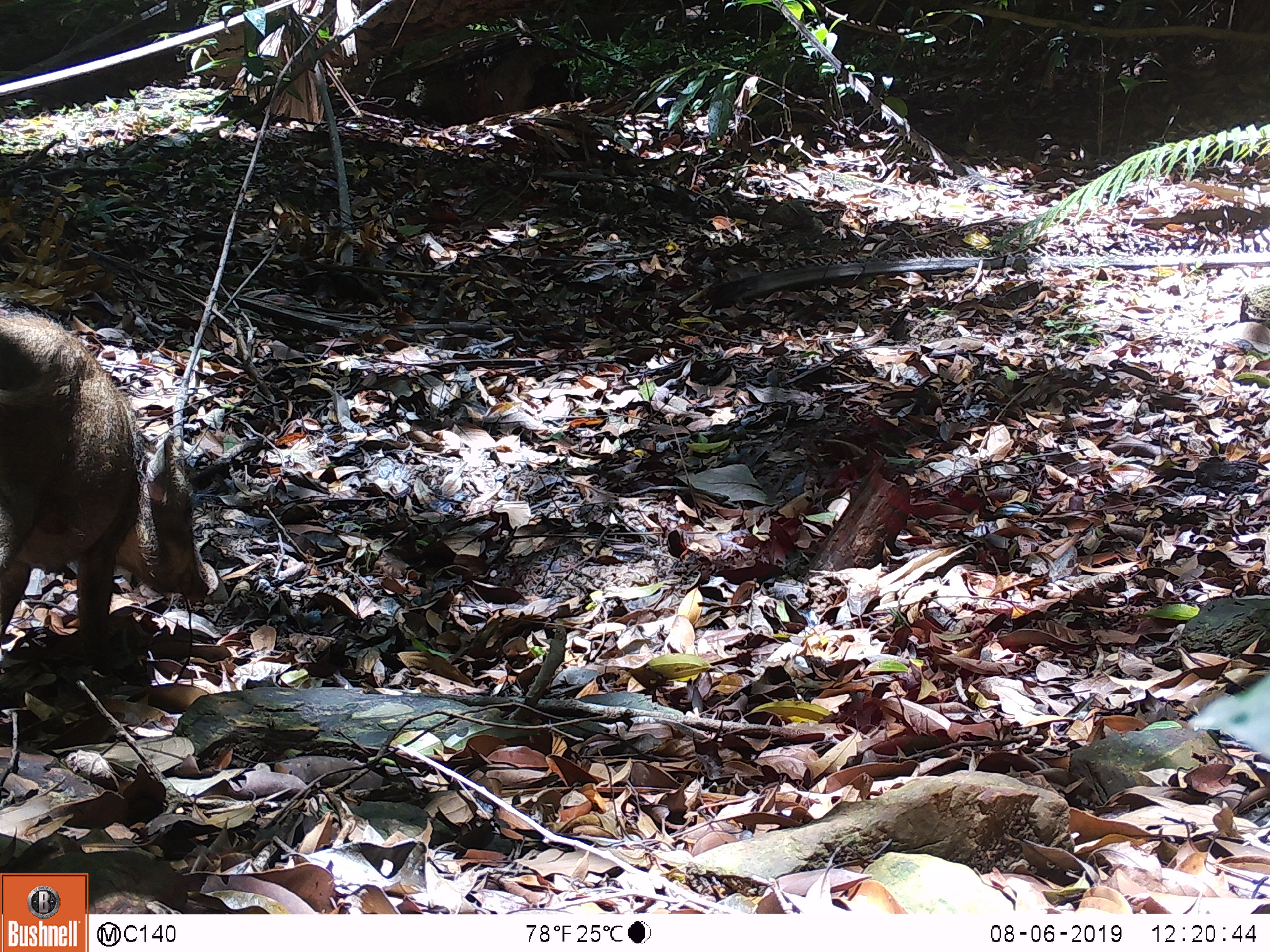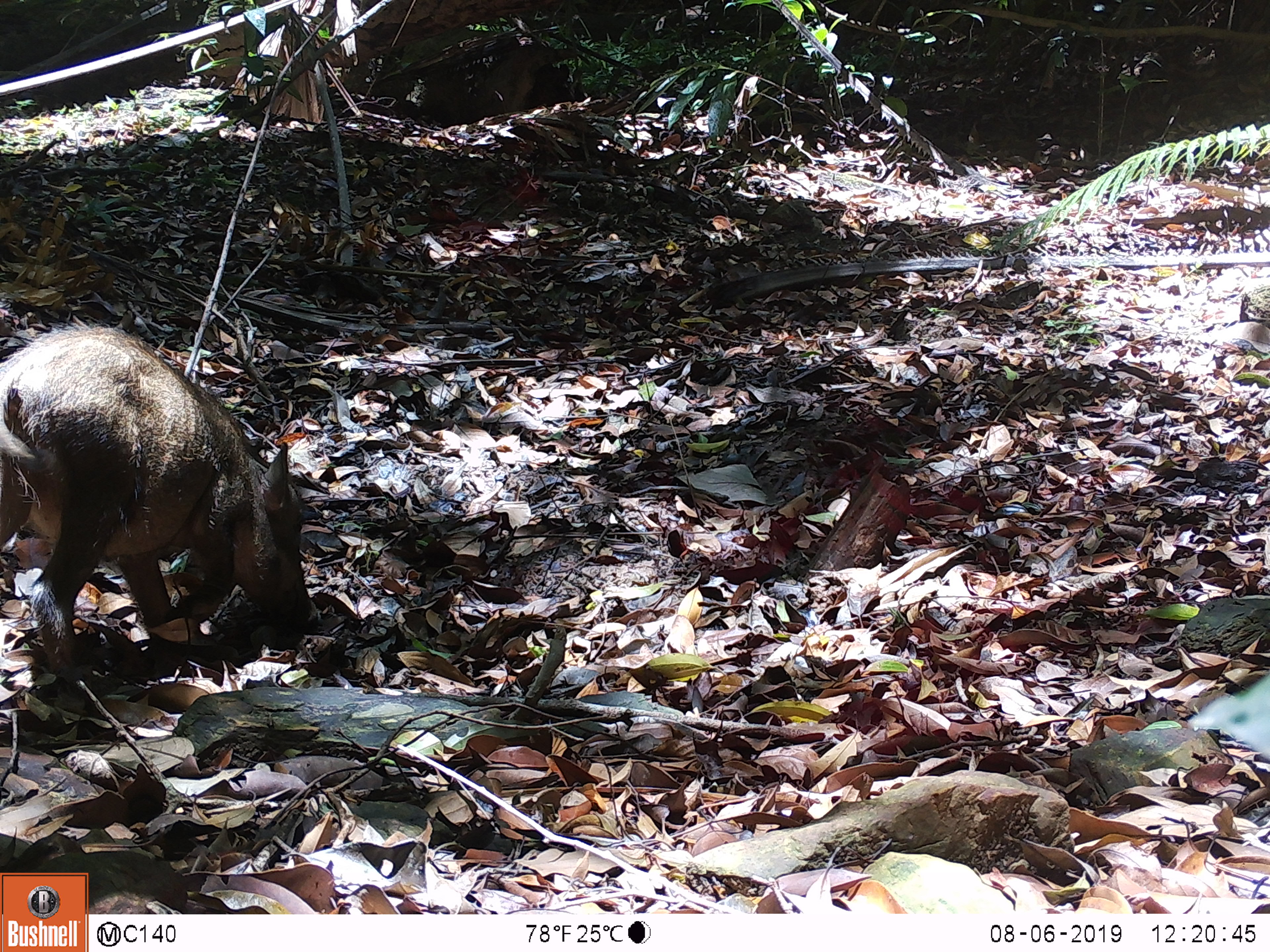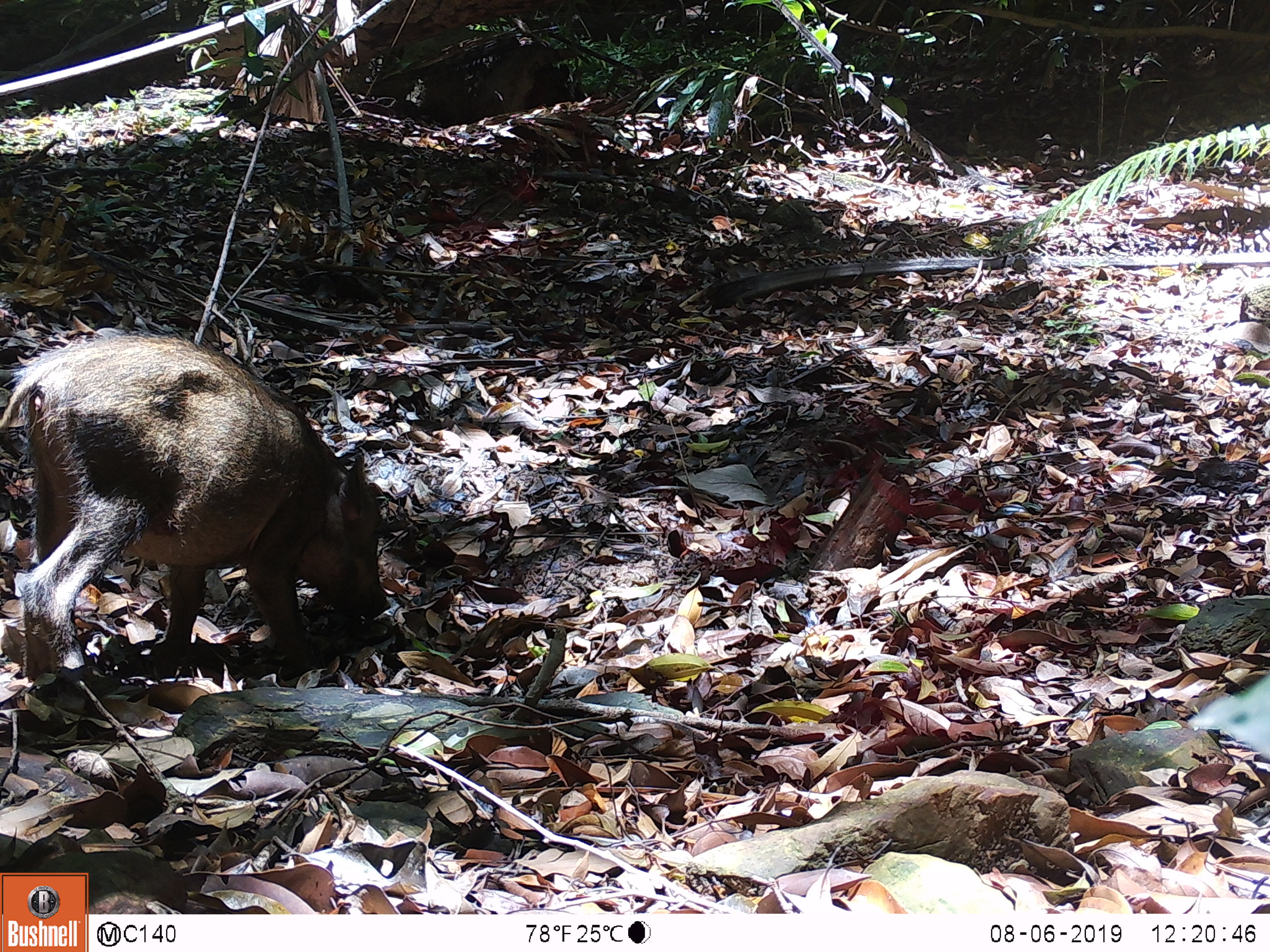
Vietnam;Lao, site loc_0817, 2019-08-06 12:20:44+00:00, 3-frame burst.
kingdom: Animalia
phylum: Chordata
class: Mammalia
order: Artiodactyla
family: Suidae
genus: Sus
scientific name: Sus scrofa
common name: eurasian wild pig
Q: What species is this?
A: Eurasian wild pig (Sus scrofa).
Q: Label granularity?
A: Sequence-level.